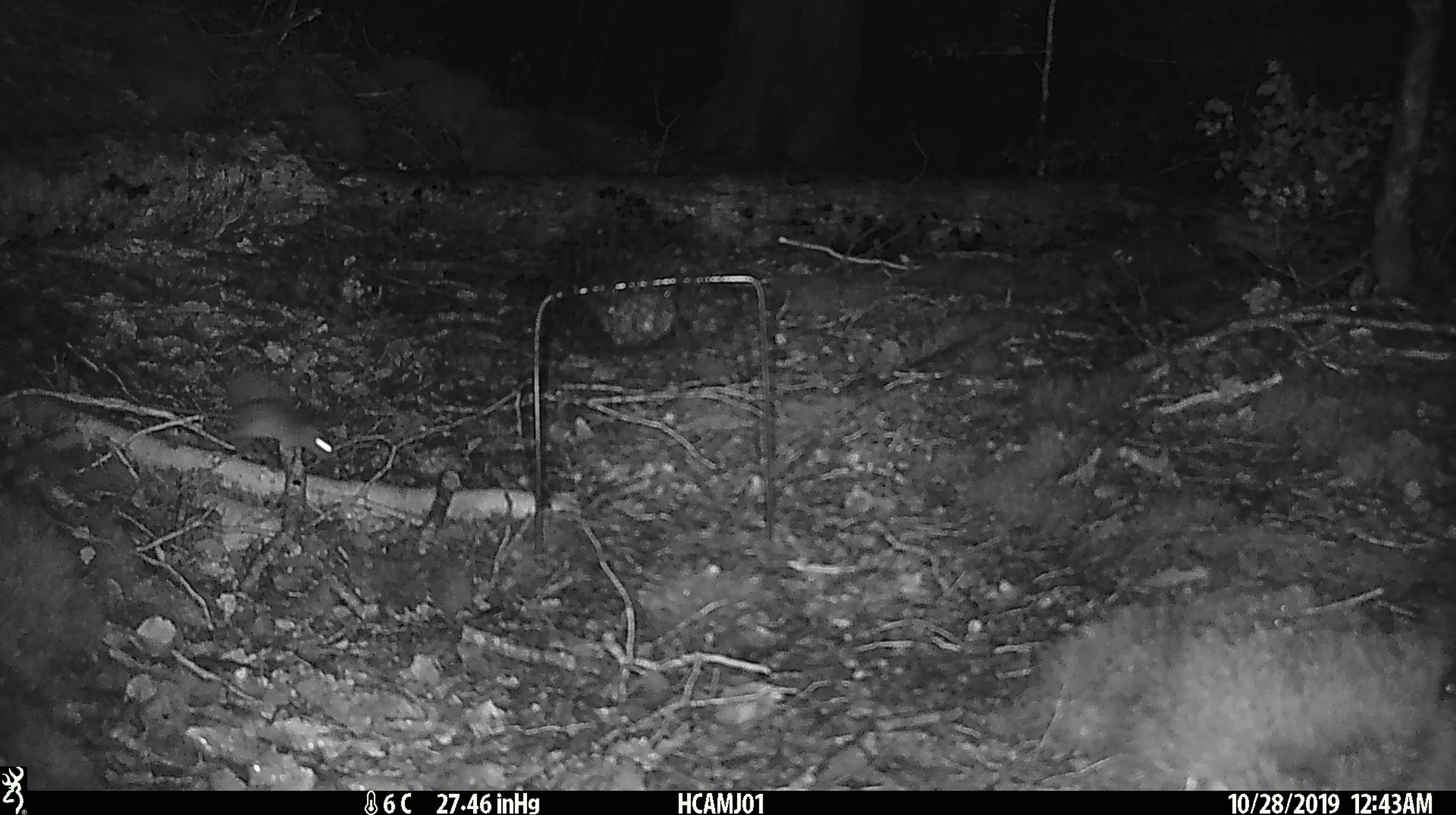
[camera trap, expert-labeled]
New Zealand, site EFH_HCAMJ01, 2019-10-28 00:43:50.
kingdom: Animalia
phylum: Chordata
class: Mammalia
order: Rodentia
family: Muridae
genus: Mus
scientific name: Mus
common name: mouse